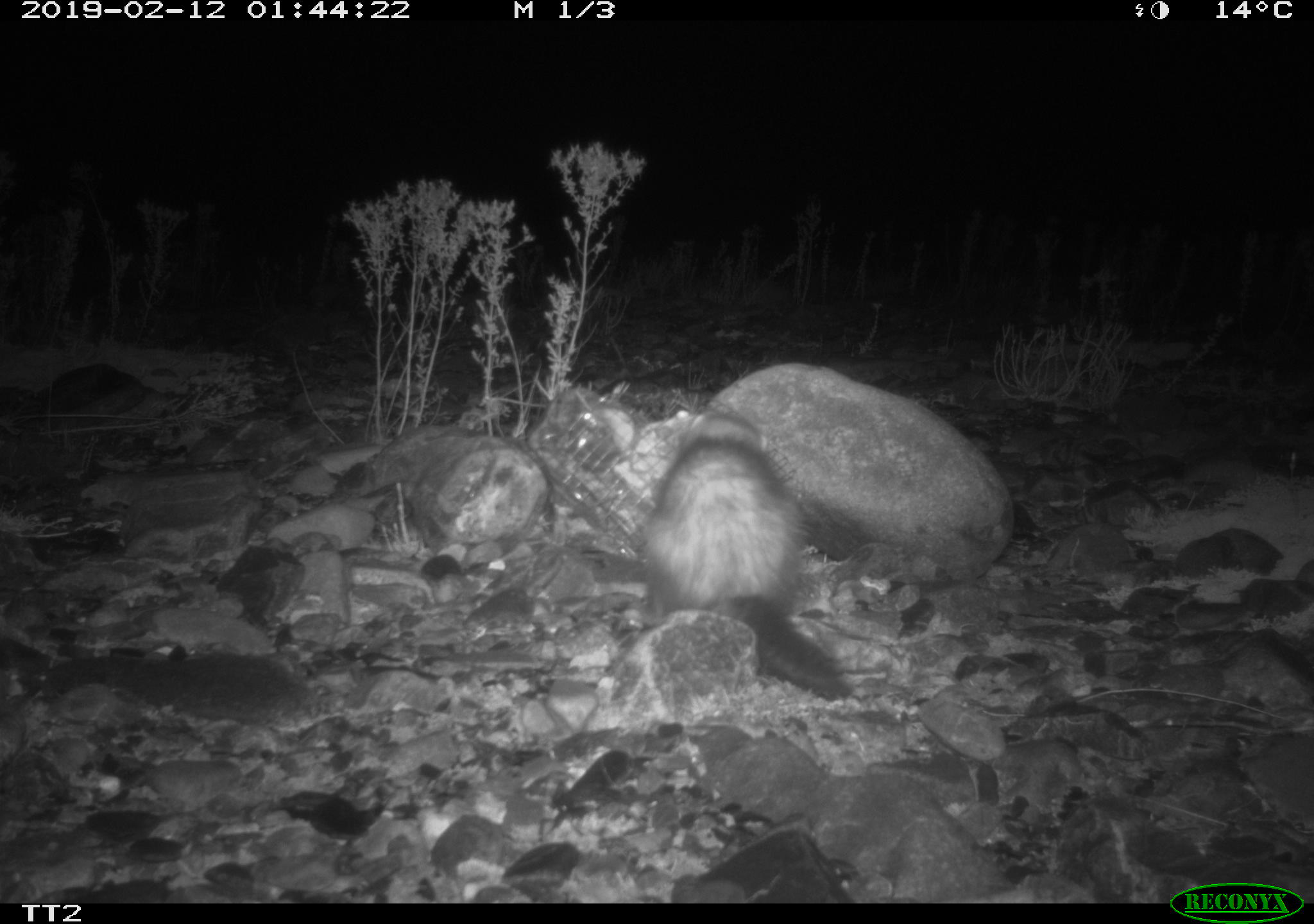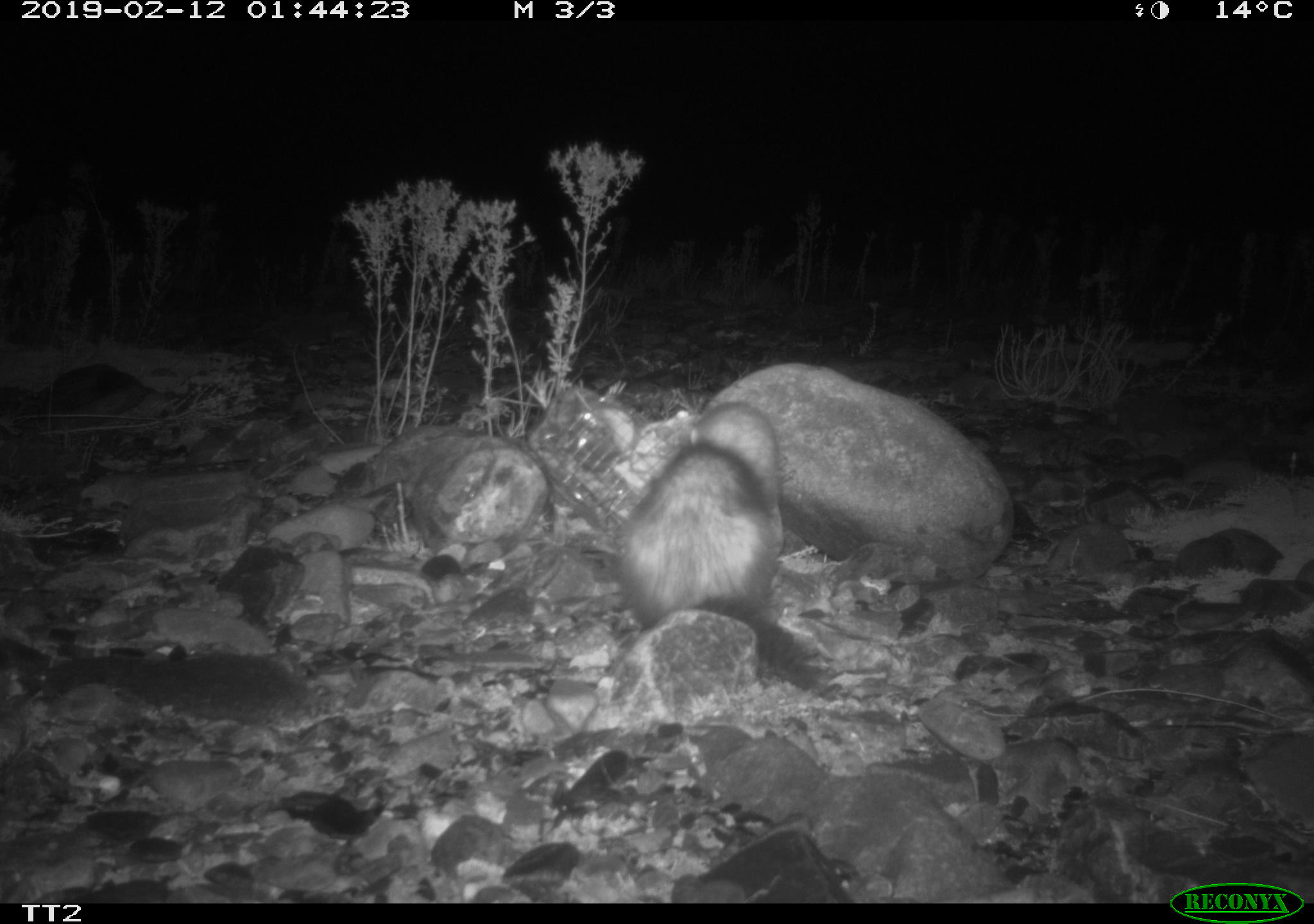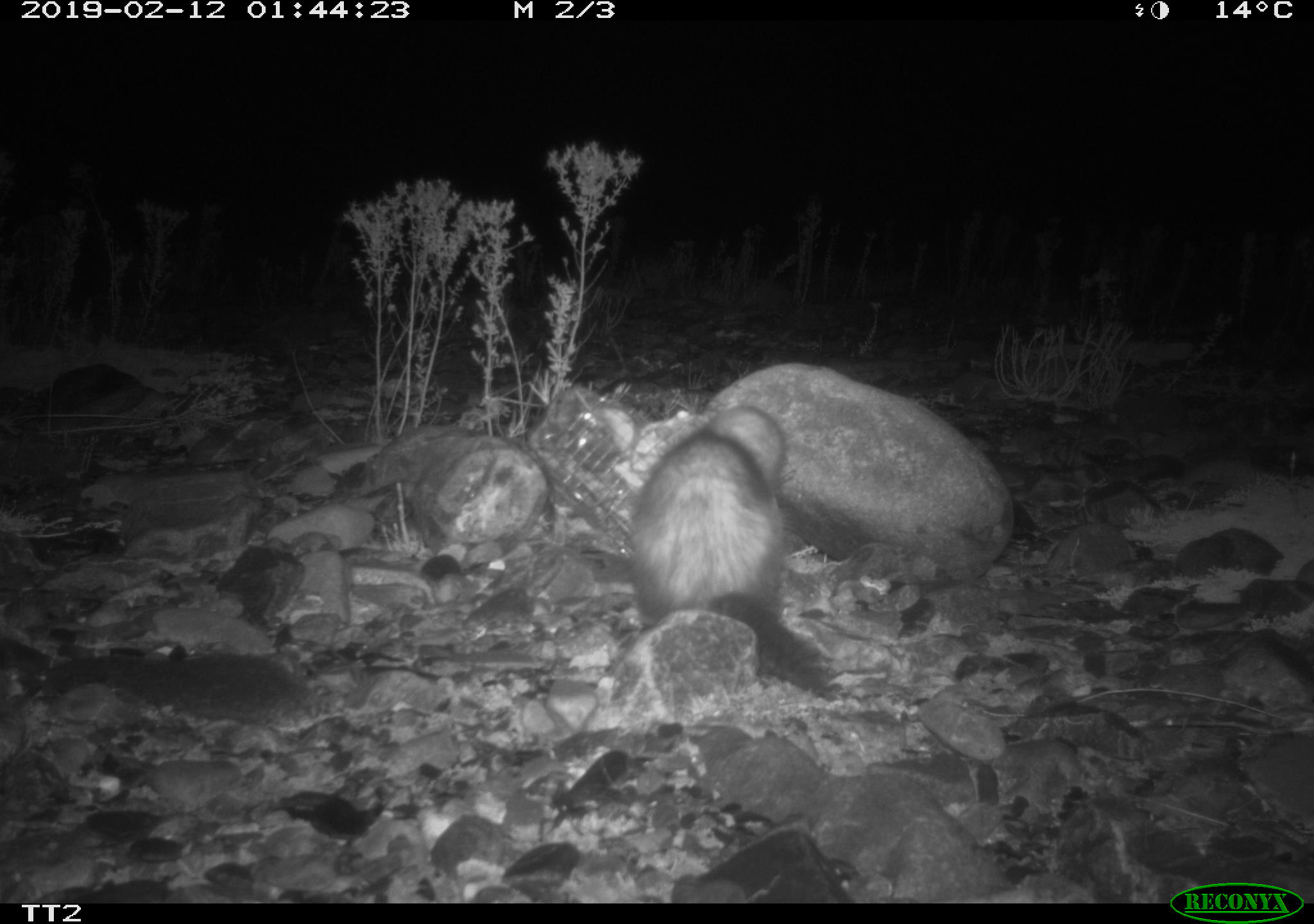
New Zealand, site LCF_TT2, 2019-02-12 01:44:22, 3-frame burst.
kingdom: Animalia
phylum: Chordata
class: Mammalia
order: Carnivora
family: Mustelidae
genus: Mustela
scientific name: Mustela furo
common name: ferret